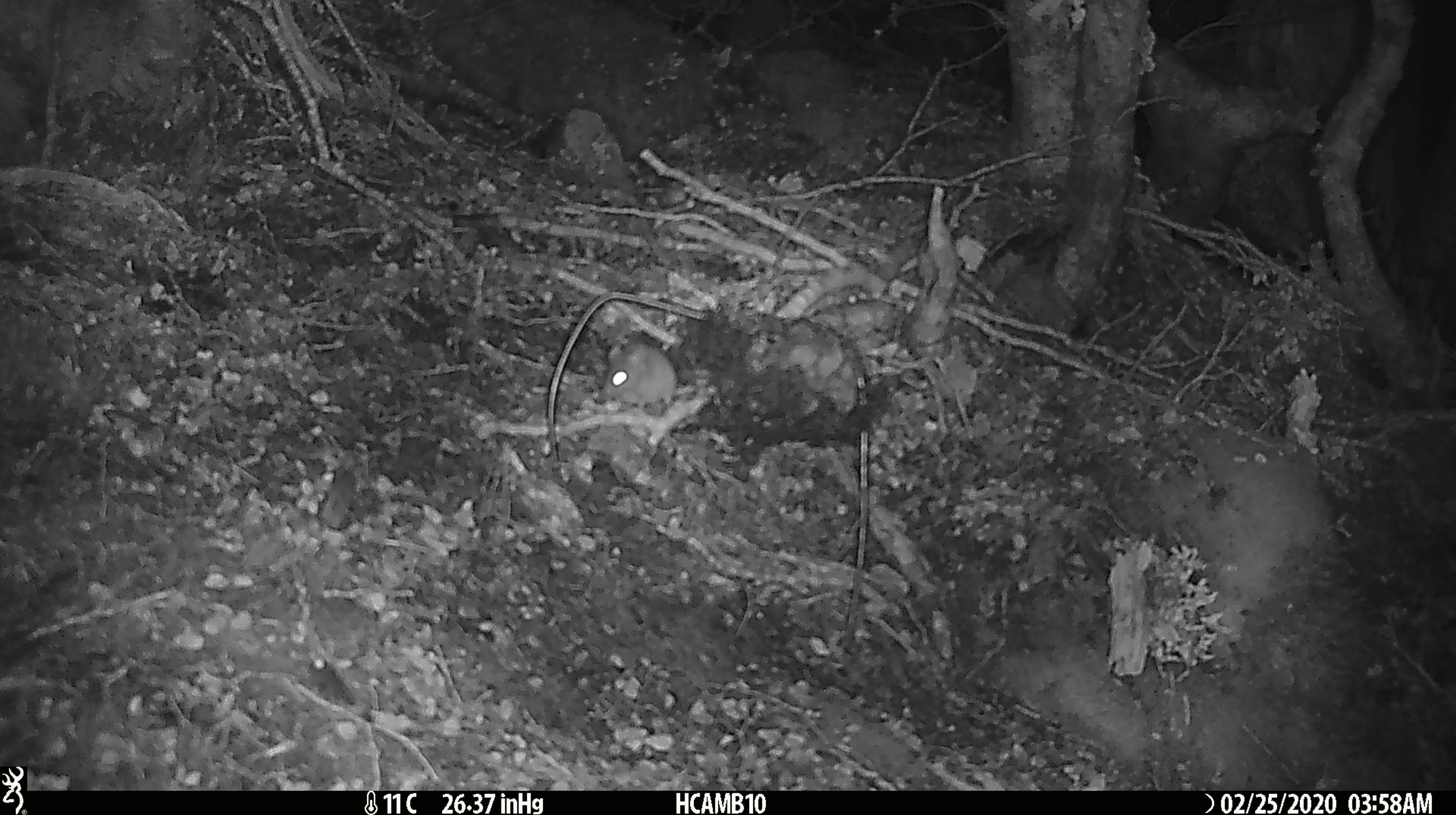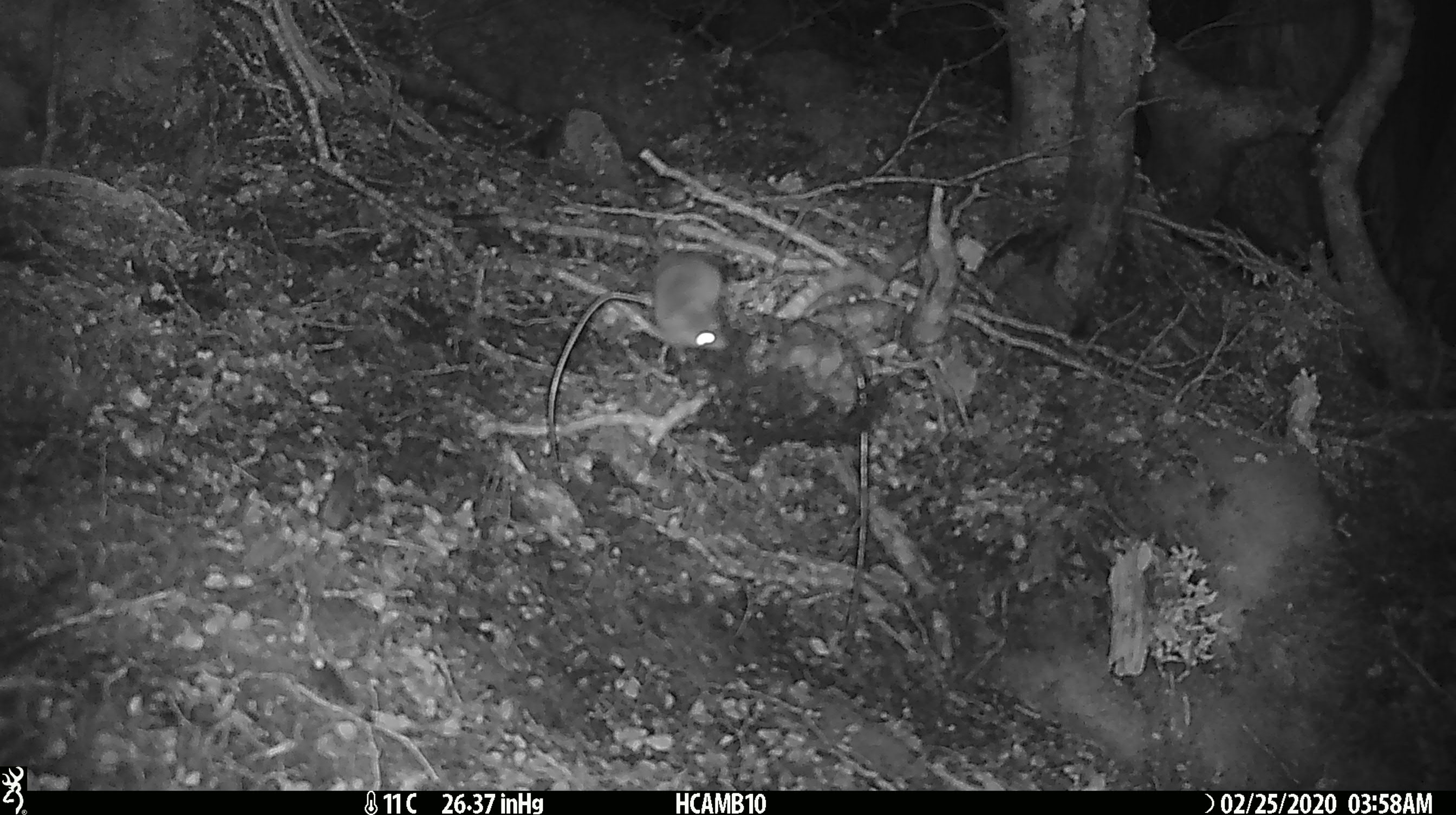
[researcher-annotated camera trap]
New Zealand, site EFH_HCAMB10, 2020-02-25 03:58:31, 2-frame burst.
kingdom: Animalia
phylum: Chordata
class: Mammalia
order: Rodentia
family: Muridae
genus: Mus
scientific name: Mus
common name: mouse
Mouse (Mus).